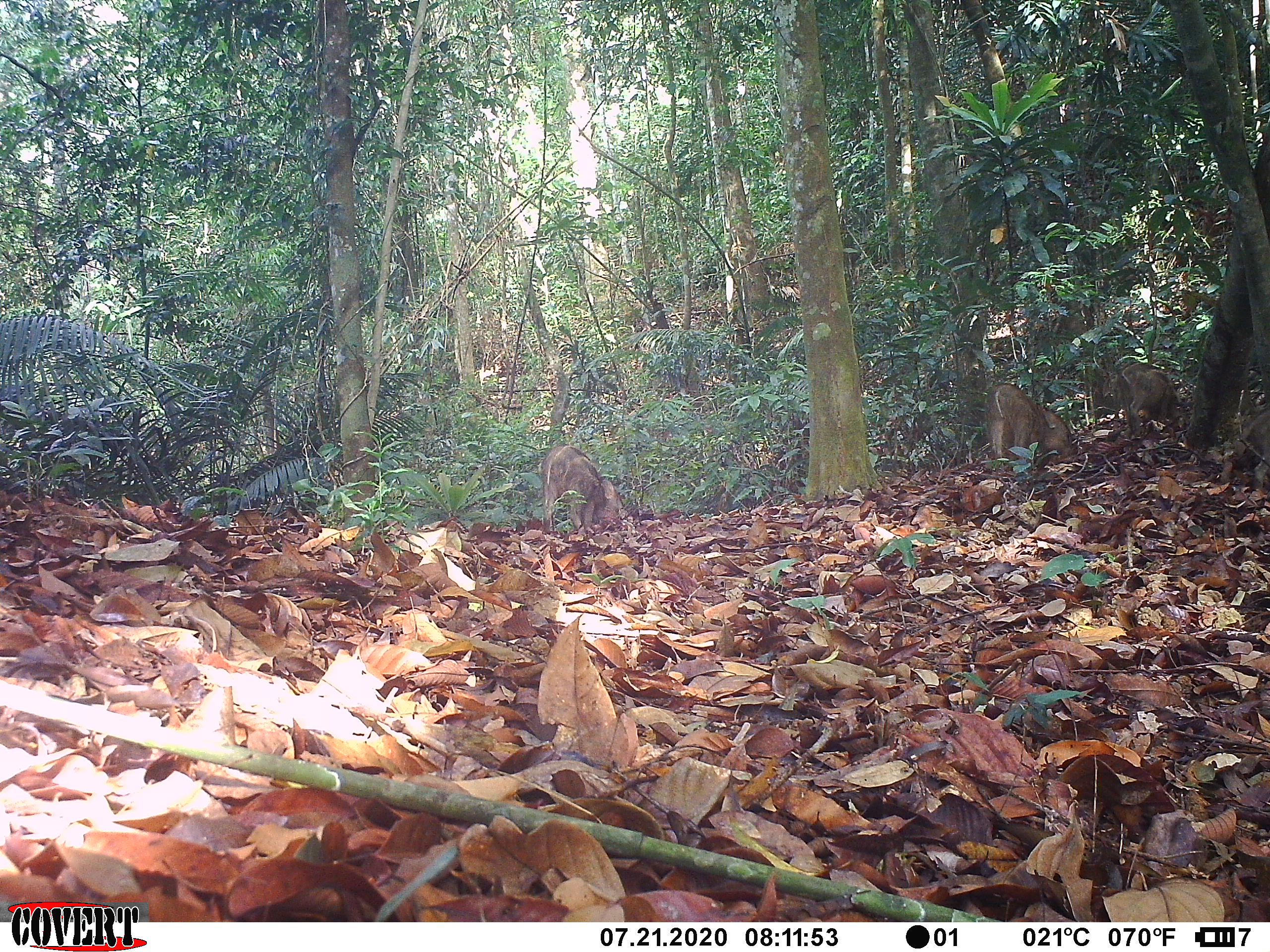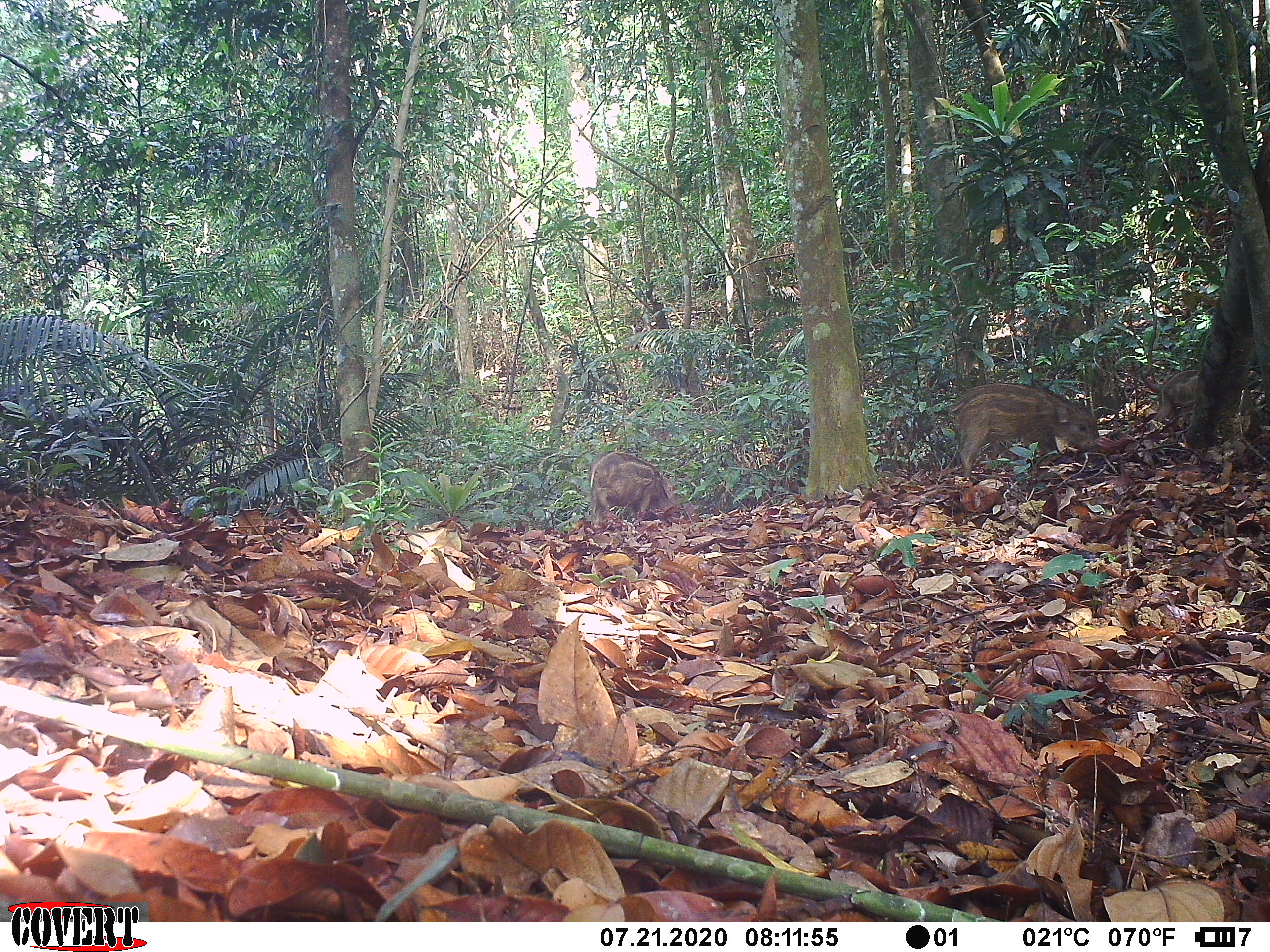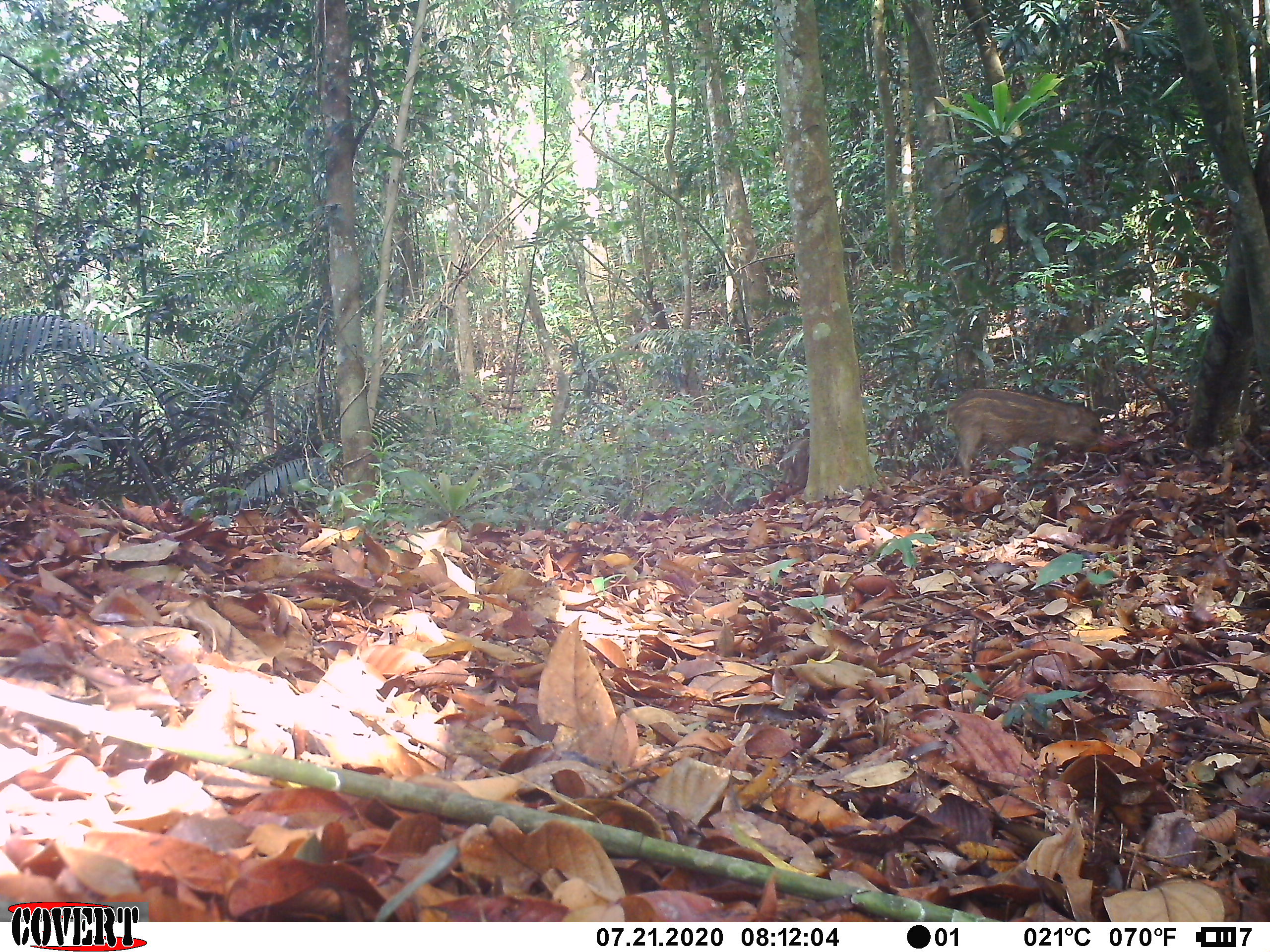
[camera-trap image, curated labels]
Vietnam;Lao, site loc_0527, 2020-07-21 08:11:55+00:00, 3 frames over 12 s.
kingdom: Animalia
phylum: Chordata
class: Mammalia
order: Artiodactyla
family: Suidae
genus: Sus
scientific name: Sus scrofa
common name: eurasian wild pig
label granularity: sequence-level